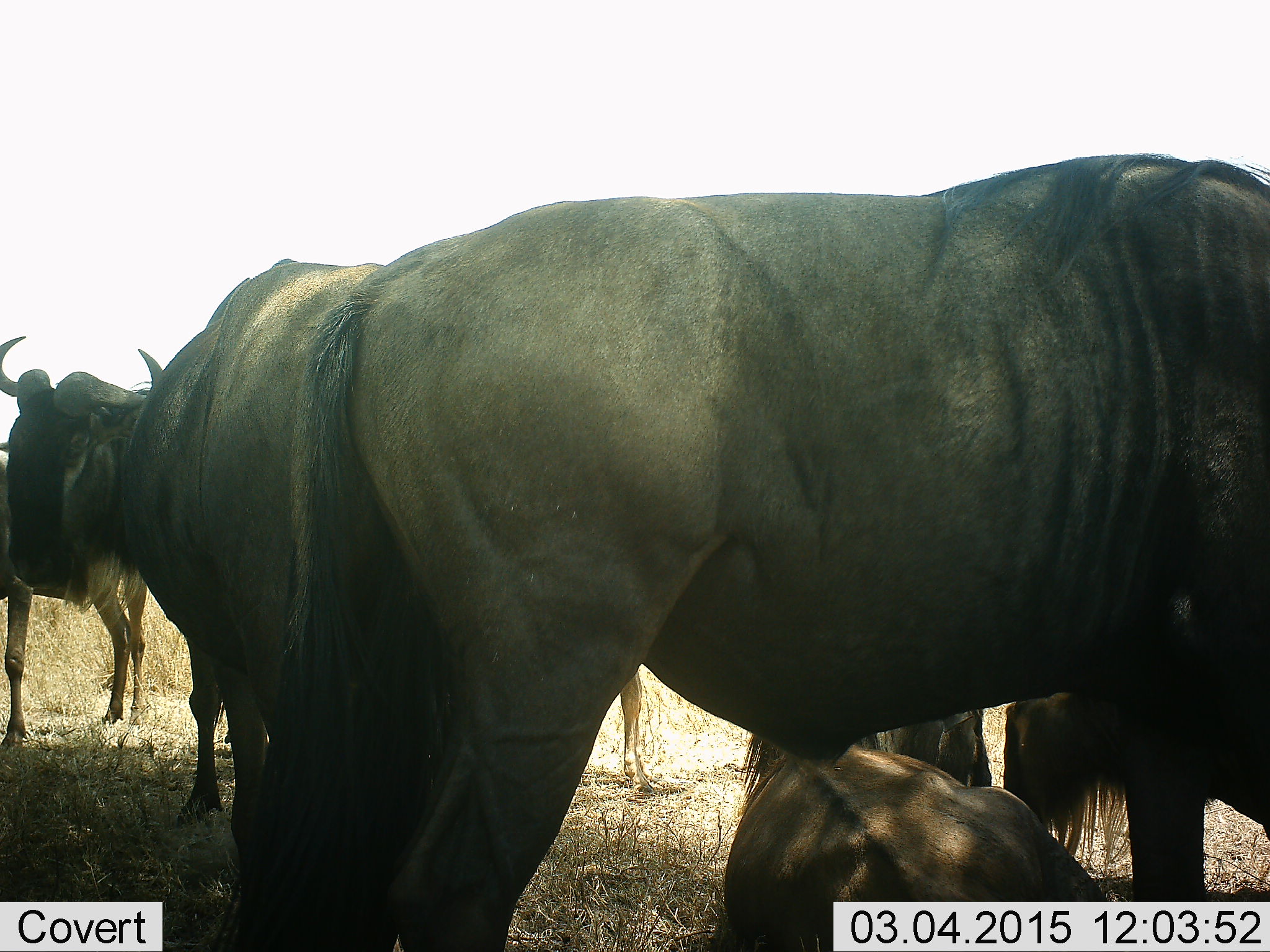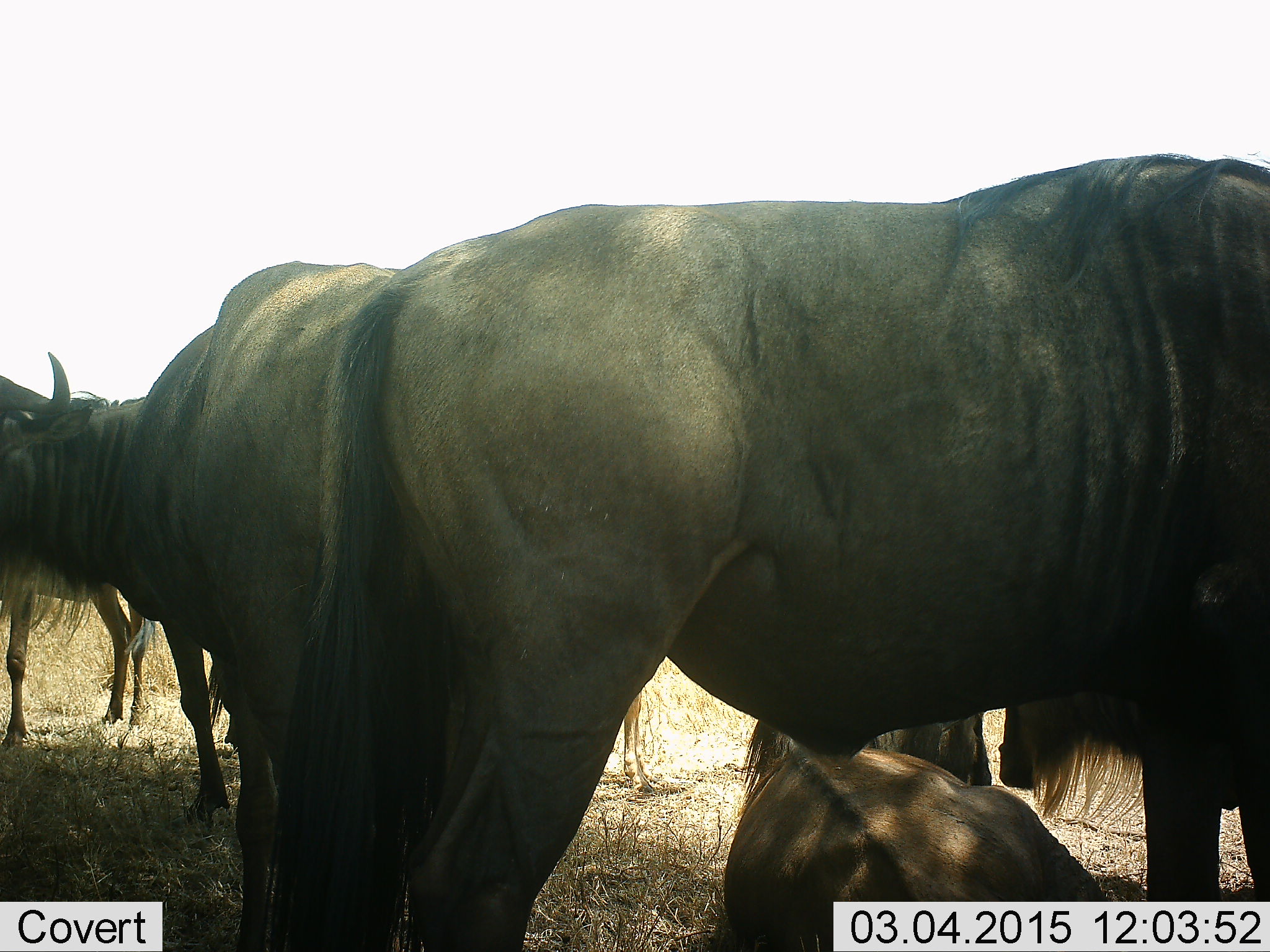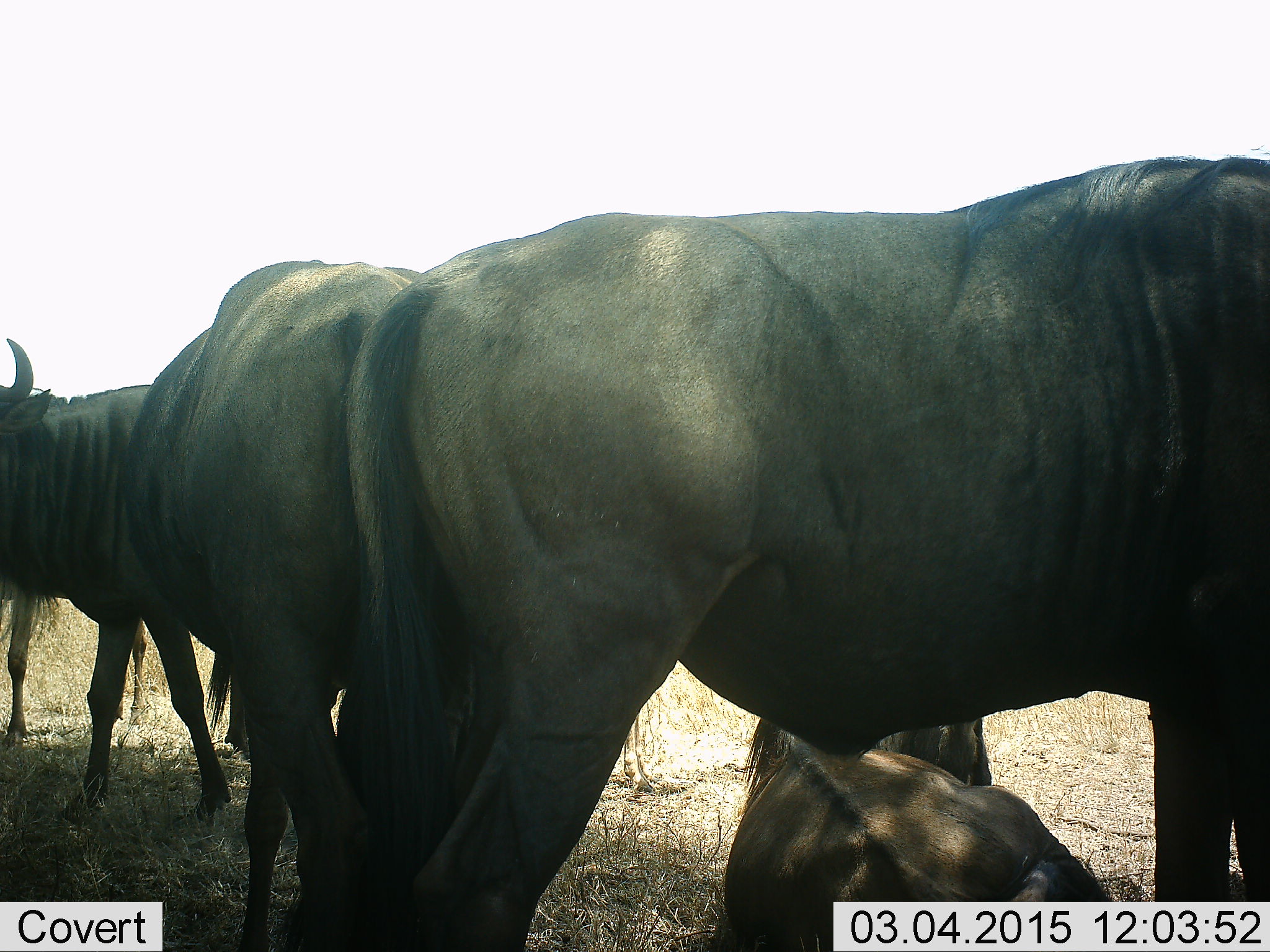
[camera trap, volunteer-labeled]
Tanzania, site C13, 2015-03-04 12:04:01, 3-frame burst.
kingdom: Animalia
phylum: Chordata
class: Mammalia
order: Artiodactyla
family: Bovidae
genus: Connochaetes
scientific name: Connochaetes taurinus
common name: blue wildebeest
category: wildebeest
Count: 5.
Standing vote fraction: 90%.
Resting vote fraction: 100%.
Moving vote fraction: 20%.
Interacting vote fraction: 0%.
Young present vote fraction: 10%.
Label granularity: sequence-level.